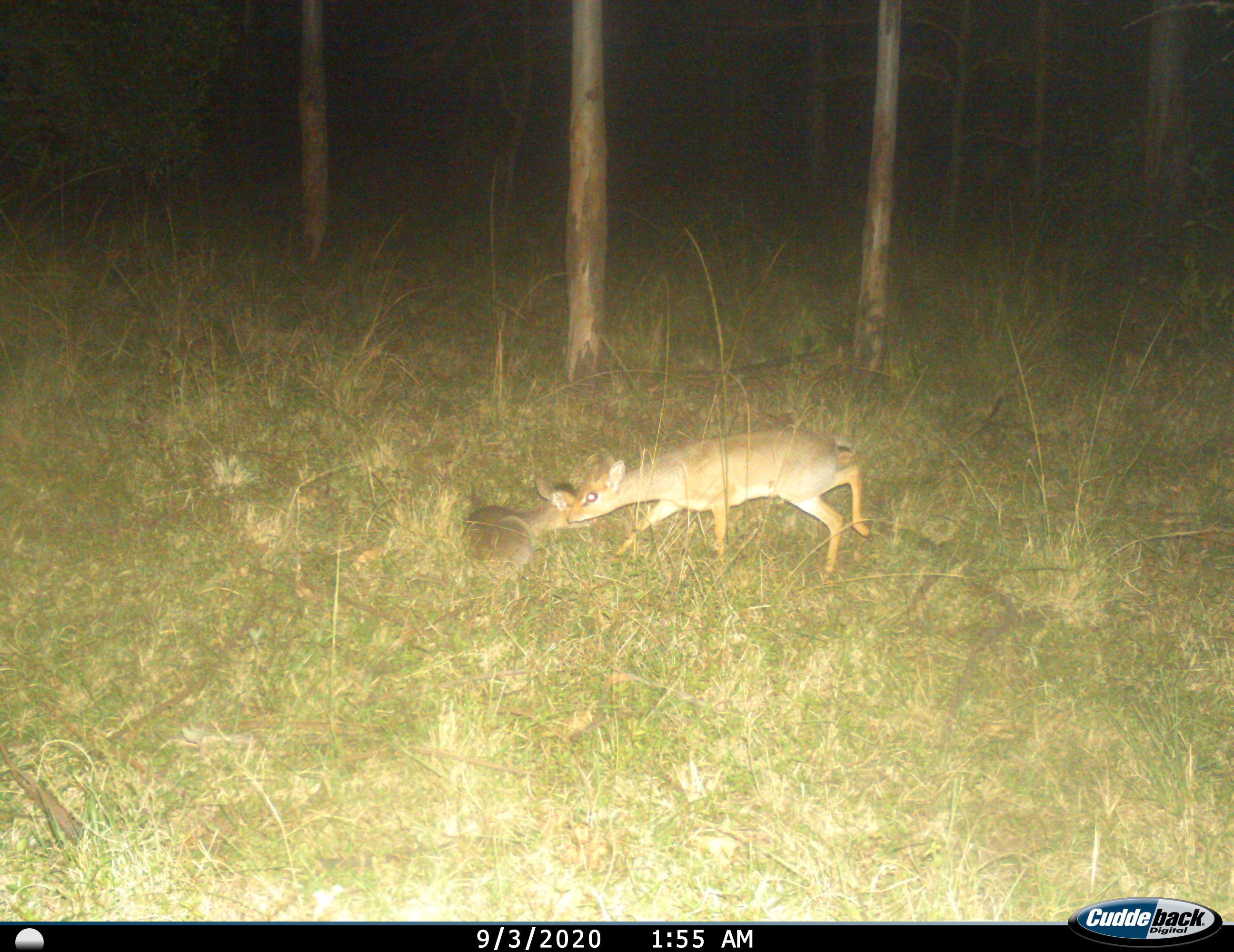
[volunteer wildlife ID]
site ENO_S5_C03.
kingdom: Animalia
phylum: Chordata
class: Mammalia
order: Artiodactyla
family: Bovidae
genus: Madoqua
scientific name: Madoqua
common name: dik-dik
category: dikdik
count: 2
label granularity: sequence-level